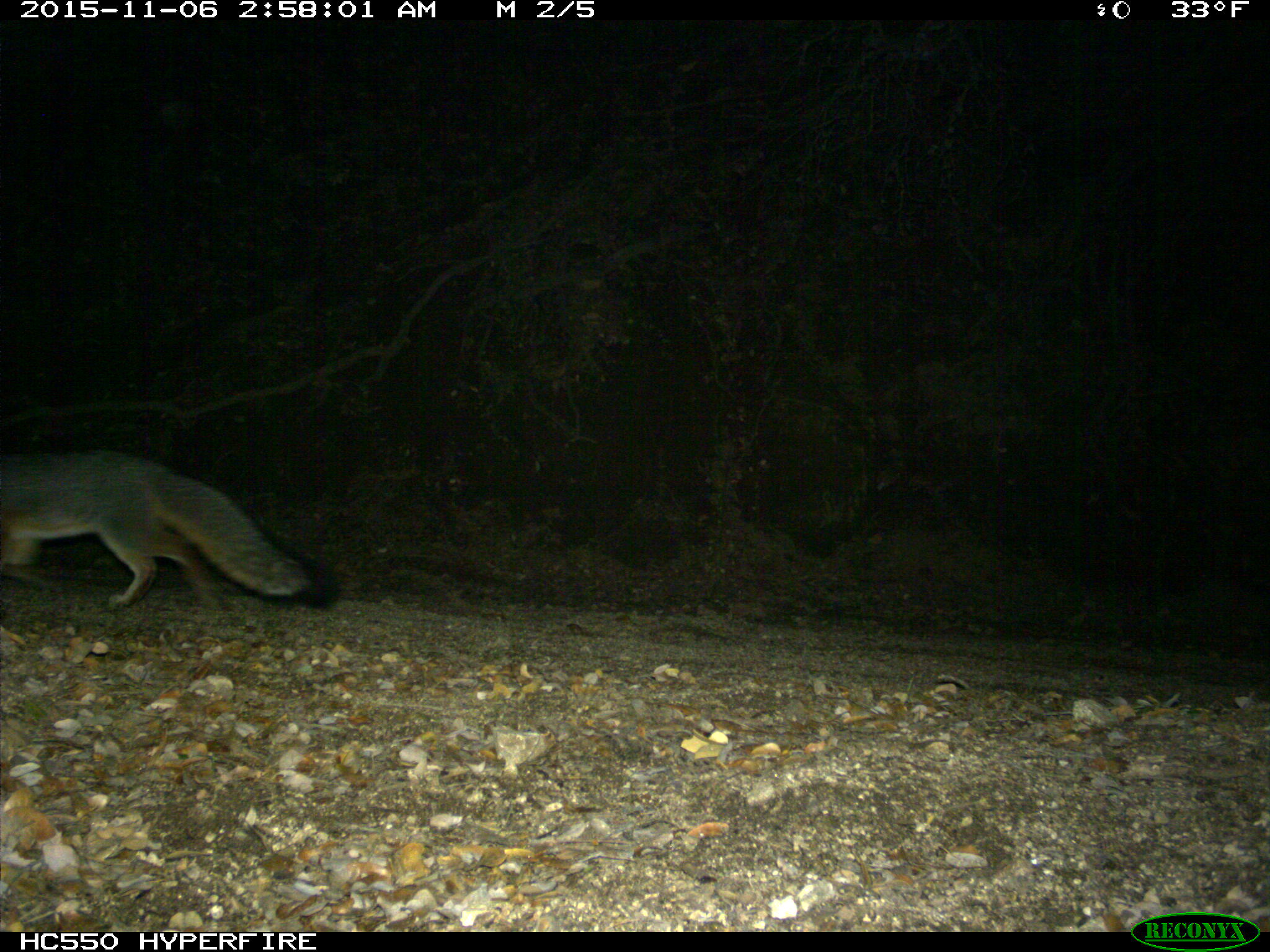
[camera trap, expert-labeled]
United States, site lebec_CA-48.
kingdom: Animalia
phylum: Chordata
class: Mammalia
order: Carnivora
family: Canidae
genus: Urocyon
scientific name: Urocyon cinereoargenteus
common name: gray fox